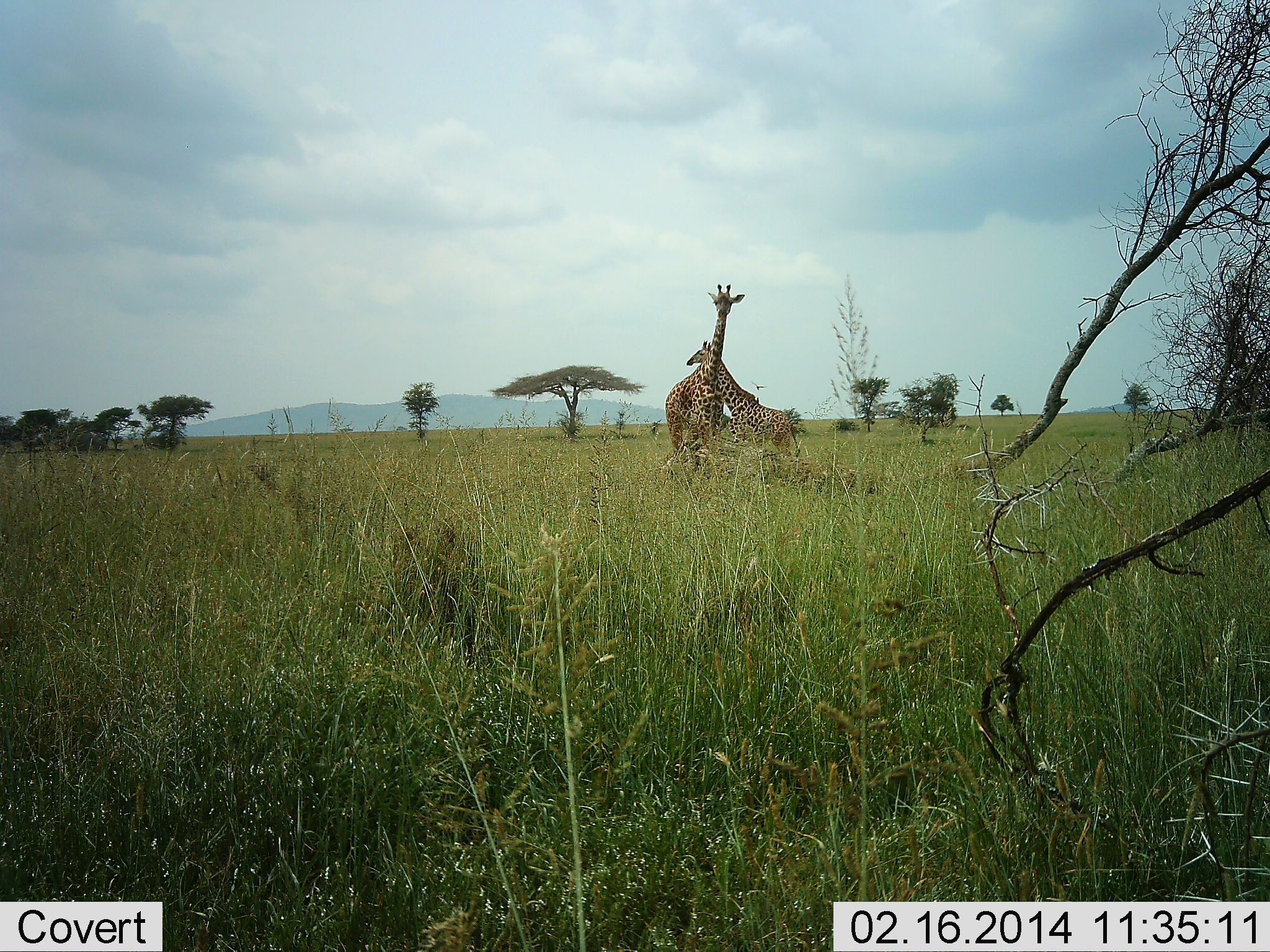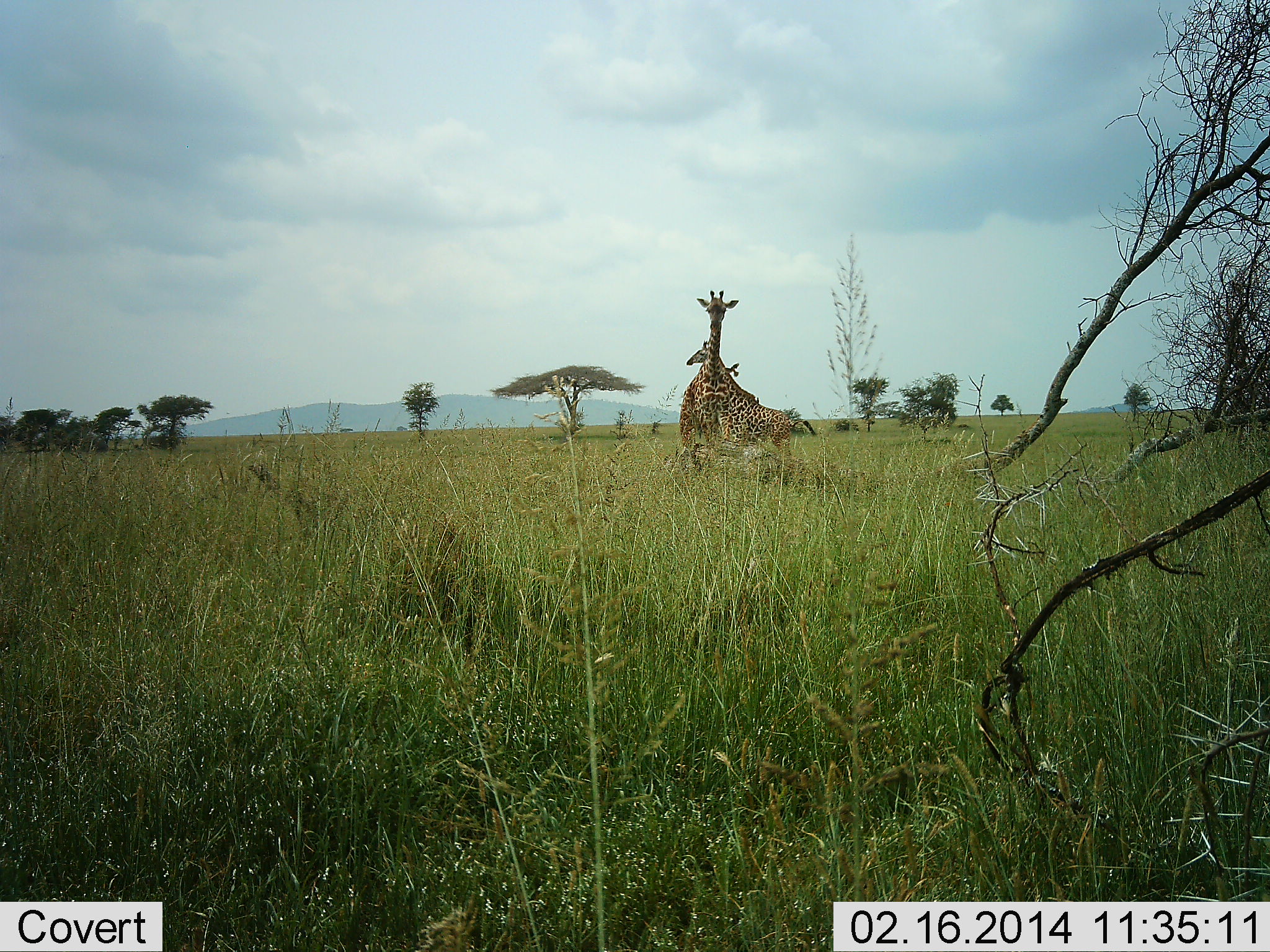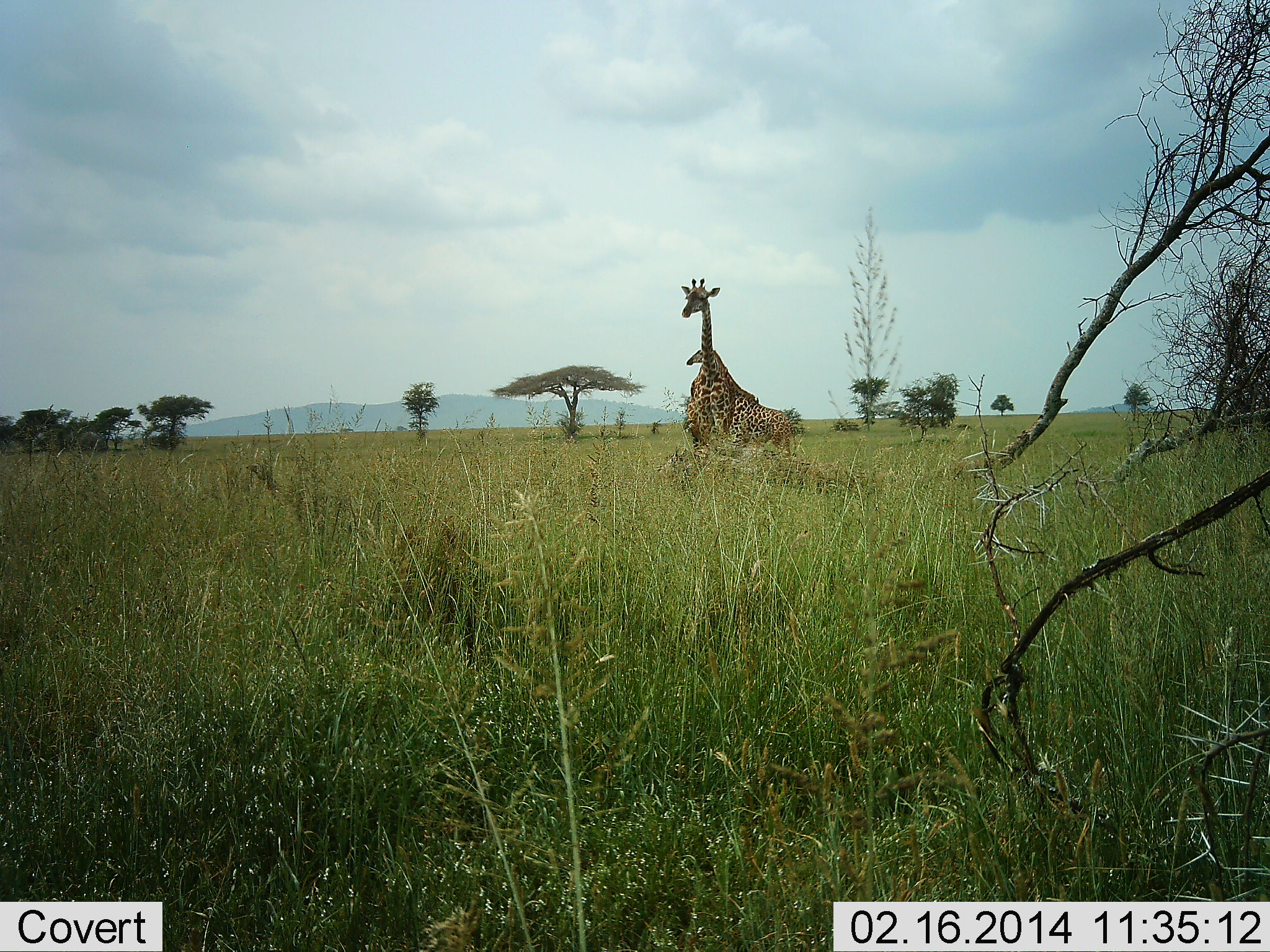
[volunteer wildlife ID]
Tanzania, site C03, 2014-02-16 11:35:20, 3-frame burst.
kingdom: Animalia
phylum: Chordata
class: Mammalia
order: Artiodactyla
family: Giraffidae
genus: Giraffa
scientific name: Giraffa camelopardalis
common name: giraffe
Giraffe (Giraffa camelopardalis), count 2. Behavior (volunteer vote fractions): standing 73%, resting 0%, moving 18%, interacting 18%. Young present (vote fraction): 9%. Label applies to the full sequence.